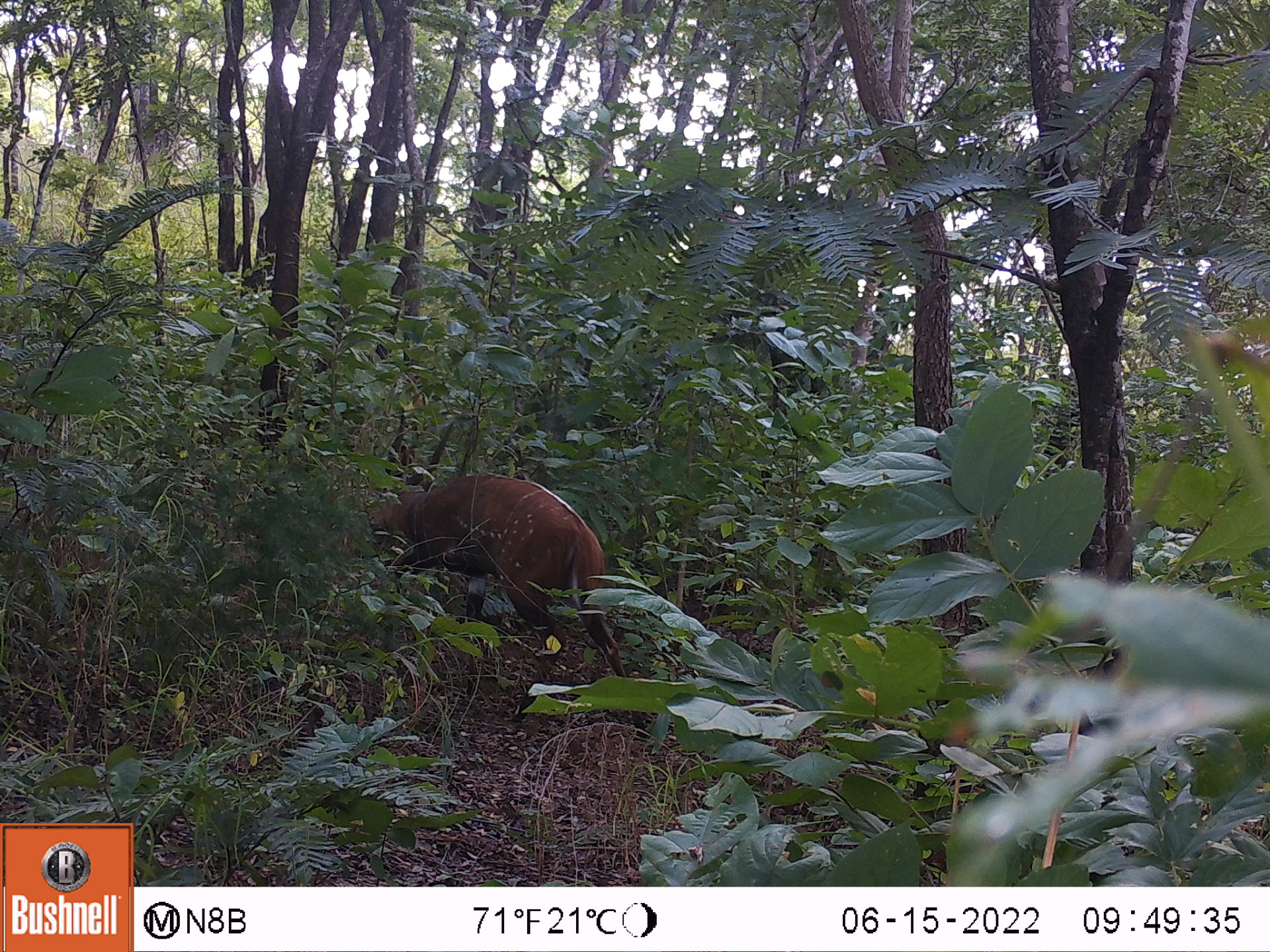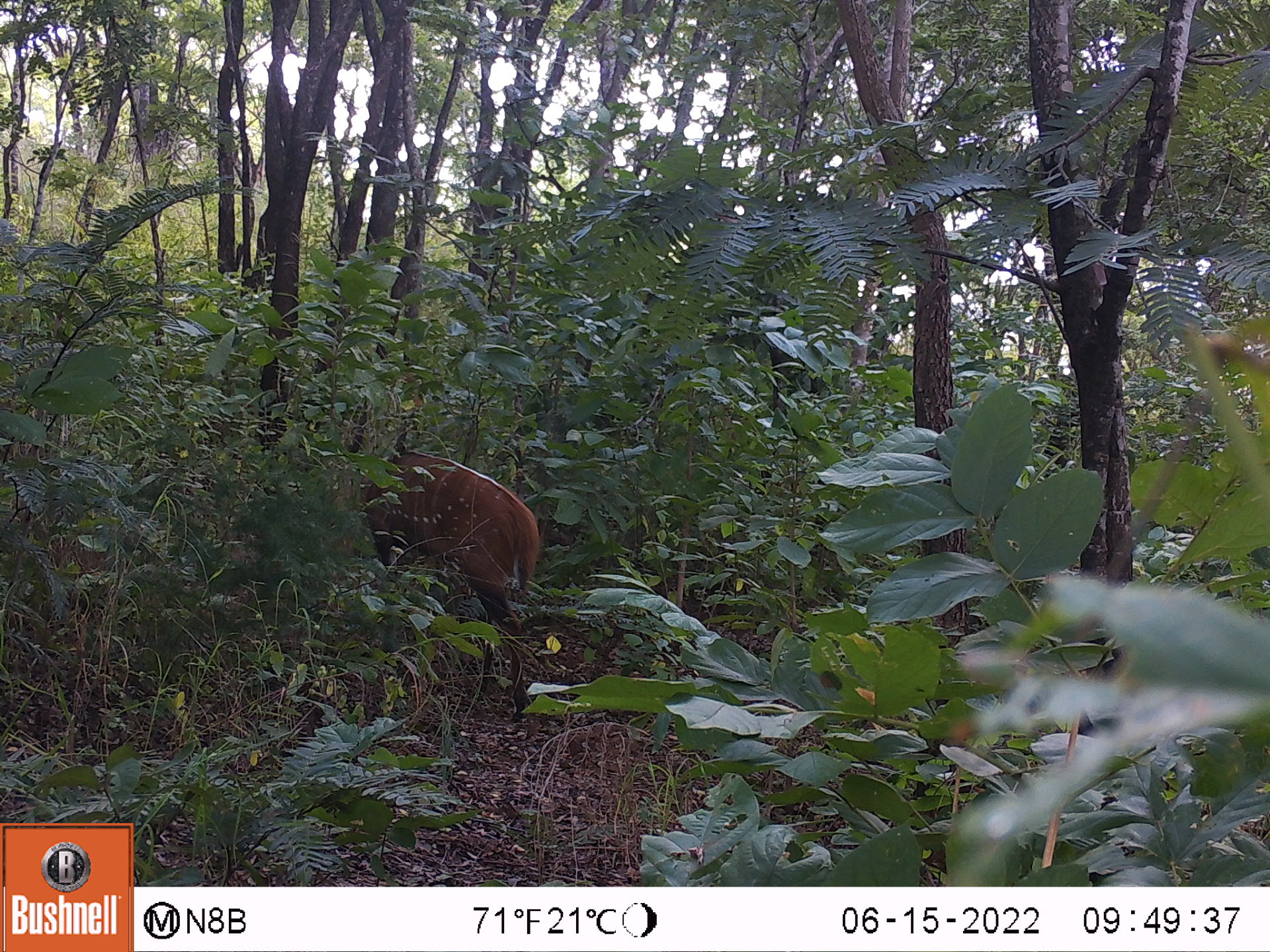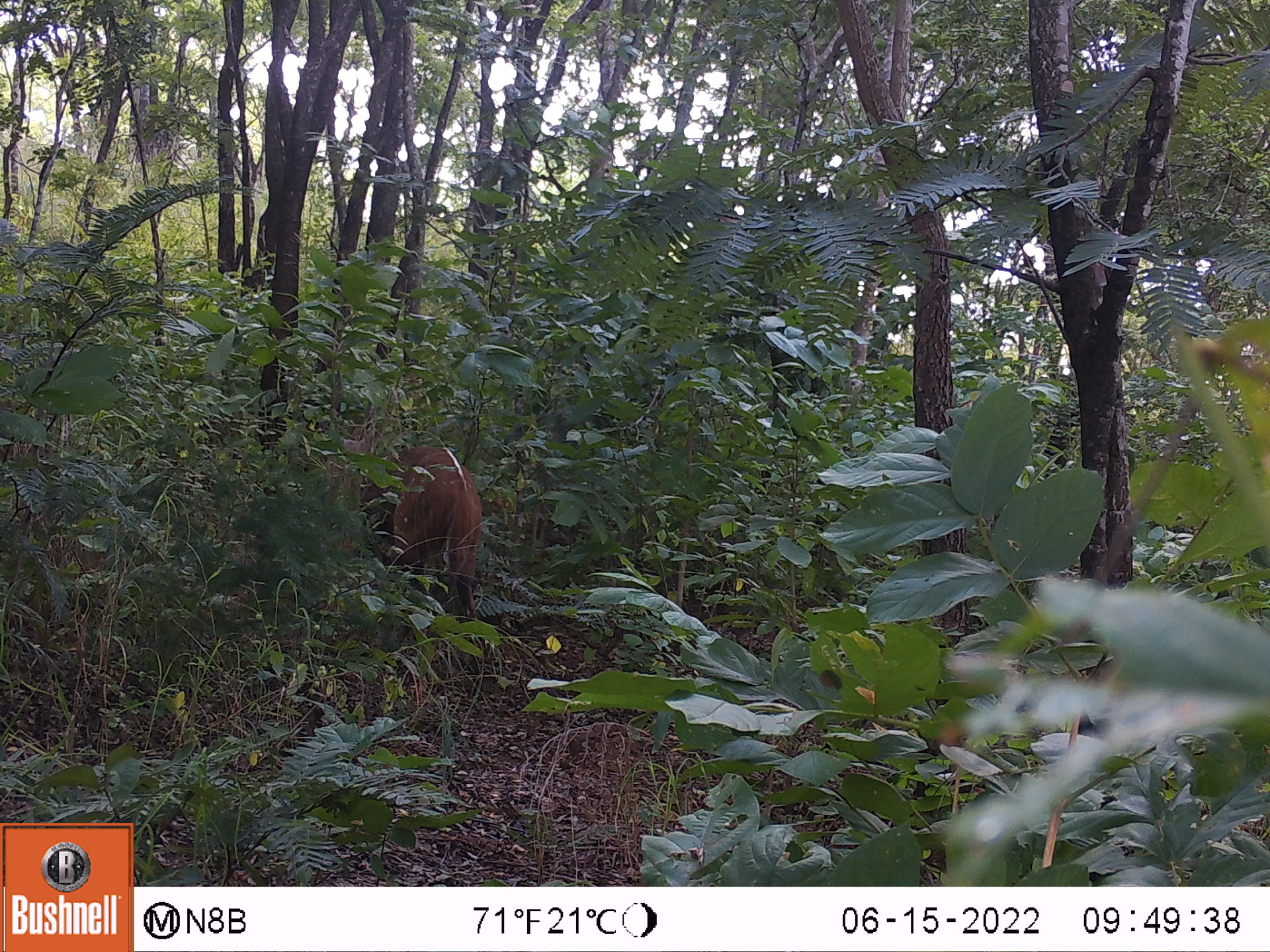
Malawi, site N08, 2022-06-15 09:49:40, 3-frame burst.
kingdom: Animalia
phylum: Chordata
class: Mammalia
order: Artiodactyla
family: Bovidae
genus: Tragelaphus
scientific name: Tragelaphus sylvaticus sylvaticus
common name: cape bushbuck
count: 1